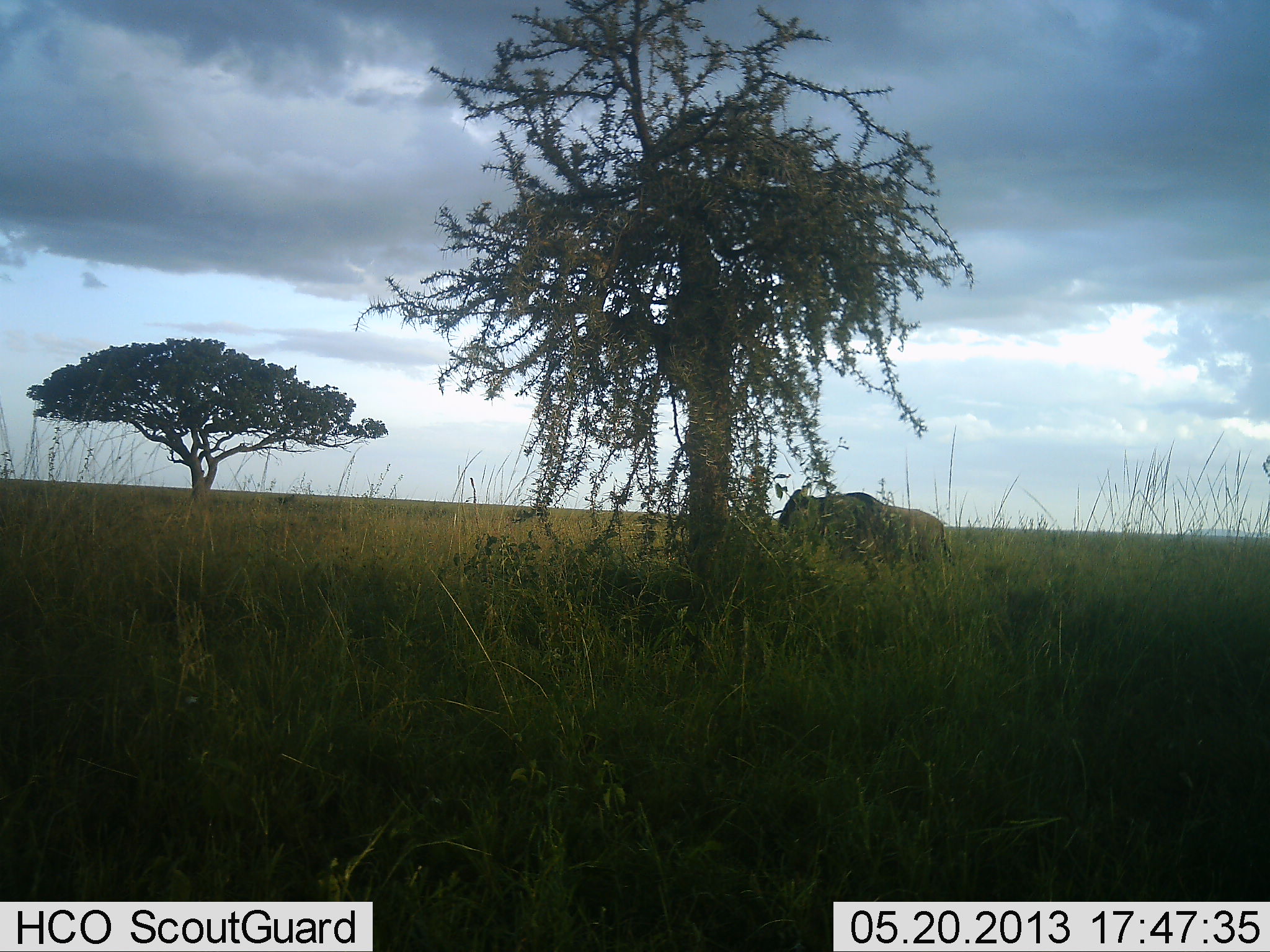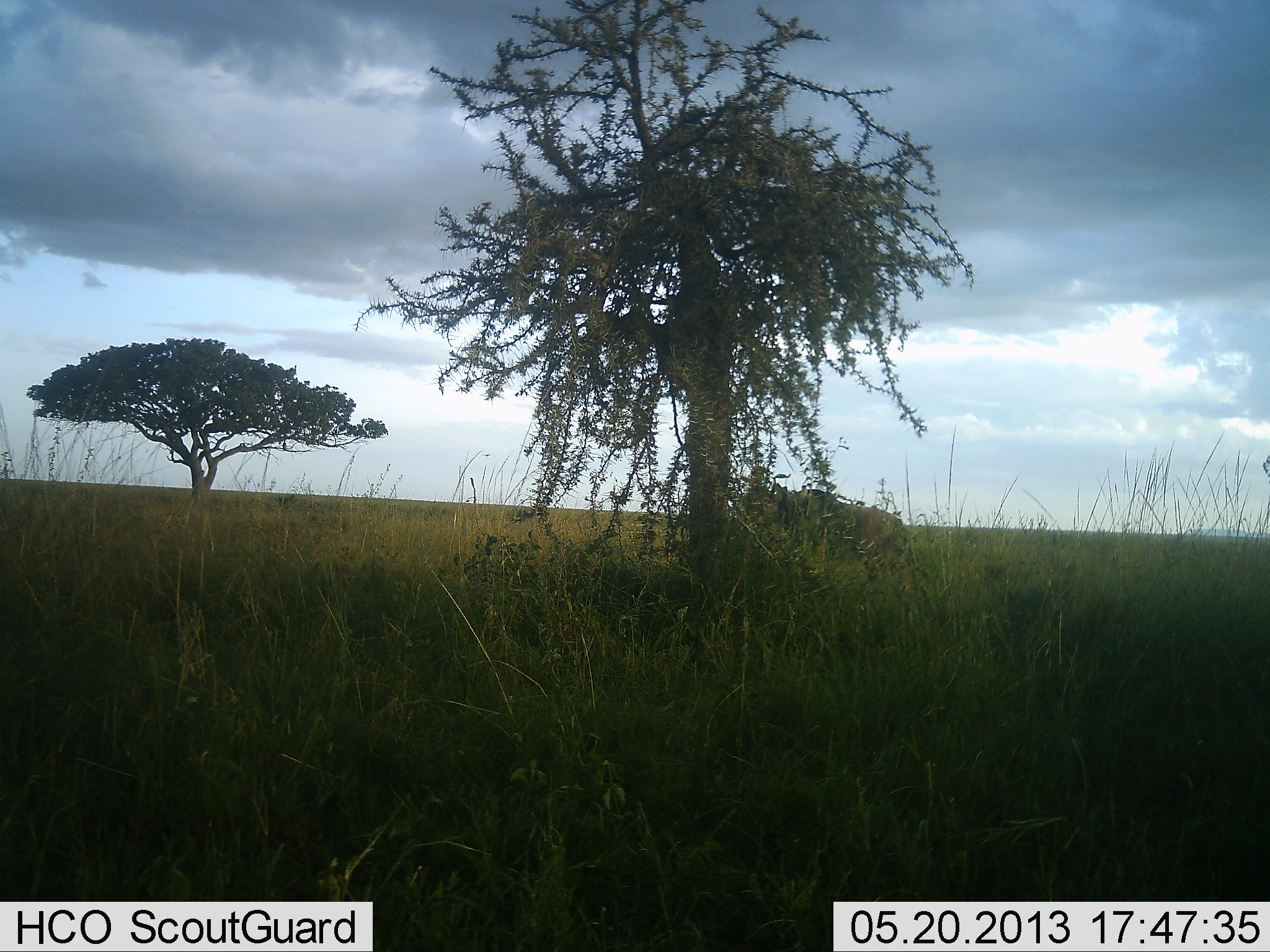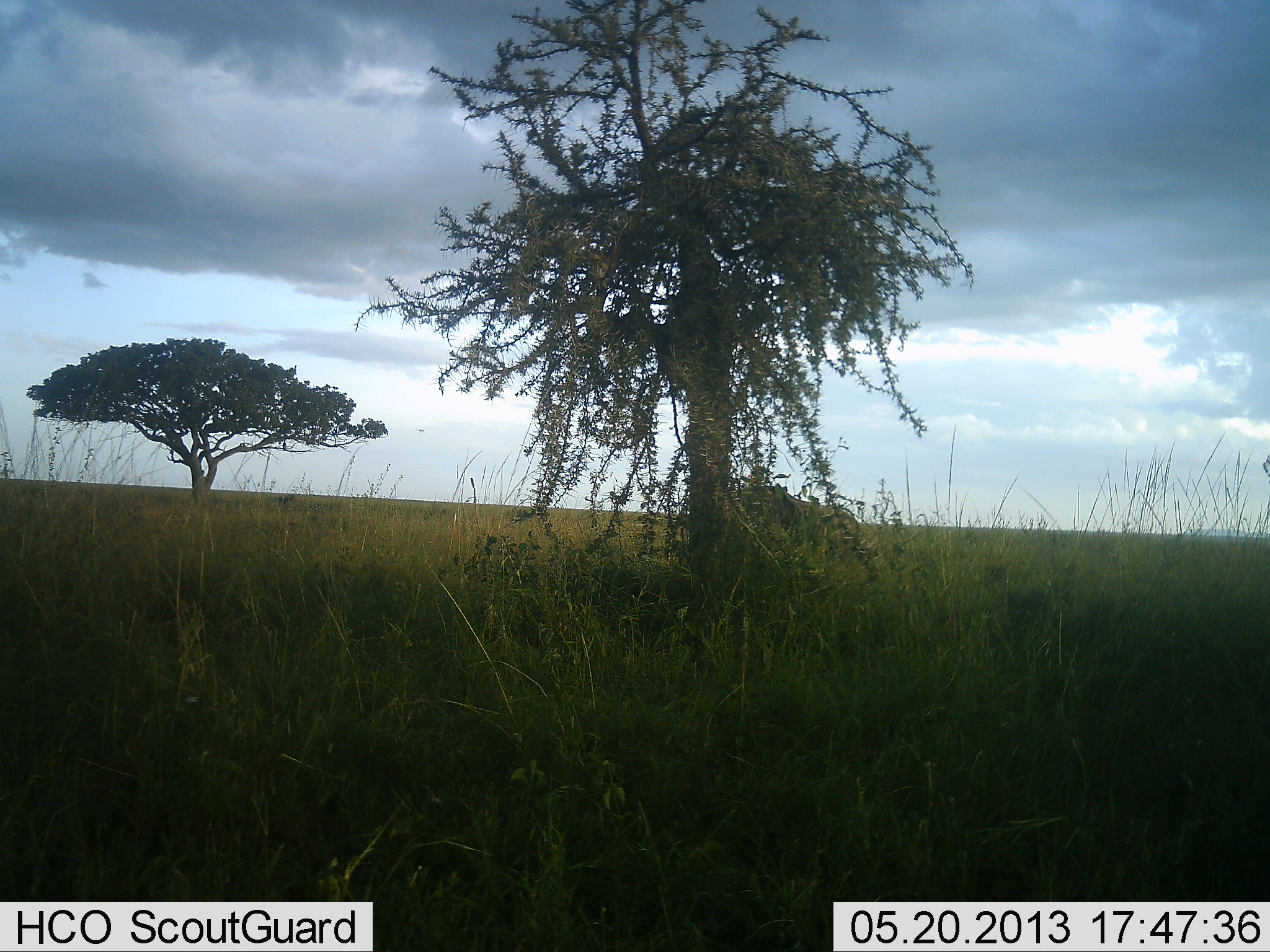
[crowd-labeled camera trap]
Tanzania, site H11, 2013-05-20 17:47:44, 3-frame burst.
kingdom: Animalia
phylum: Chordata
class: Mammalia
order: Artiodactyla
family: Bovidae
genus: Connochaetes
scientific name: Connochaetes taurinus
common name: blue wildebeest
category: wildebeest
Wildebeest (blue wildebeest) (Connochaetes taurinus), count 1. Behavior (volunteer vote fractions): standing 0%, resting 0%, moving 100%, interacting 0%. Young present (vote fraction): 0%. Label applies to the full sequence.